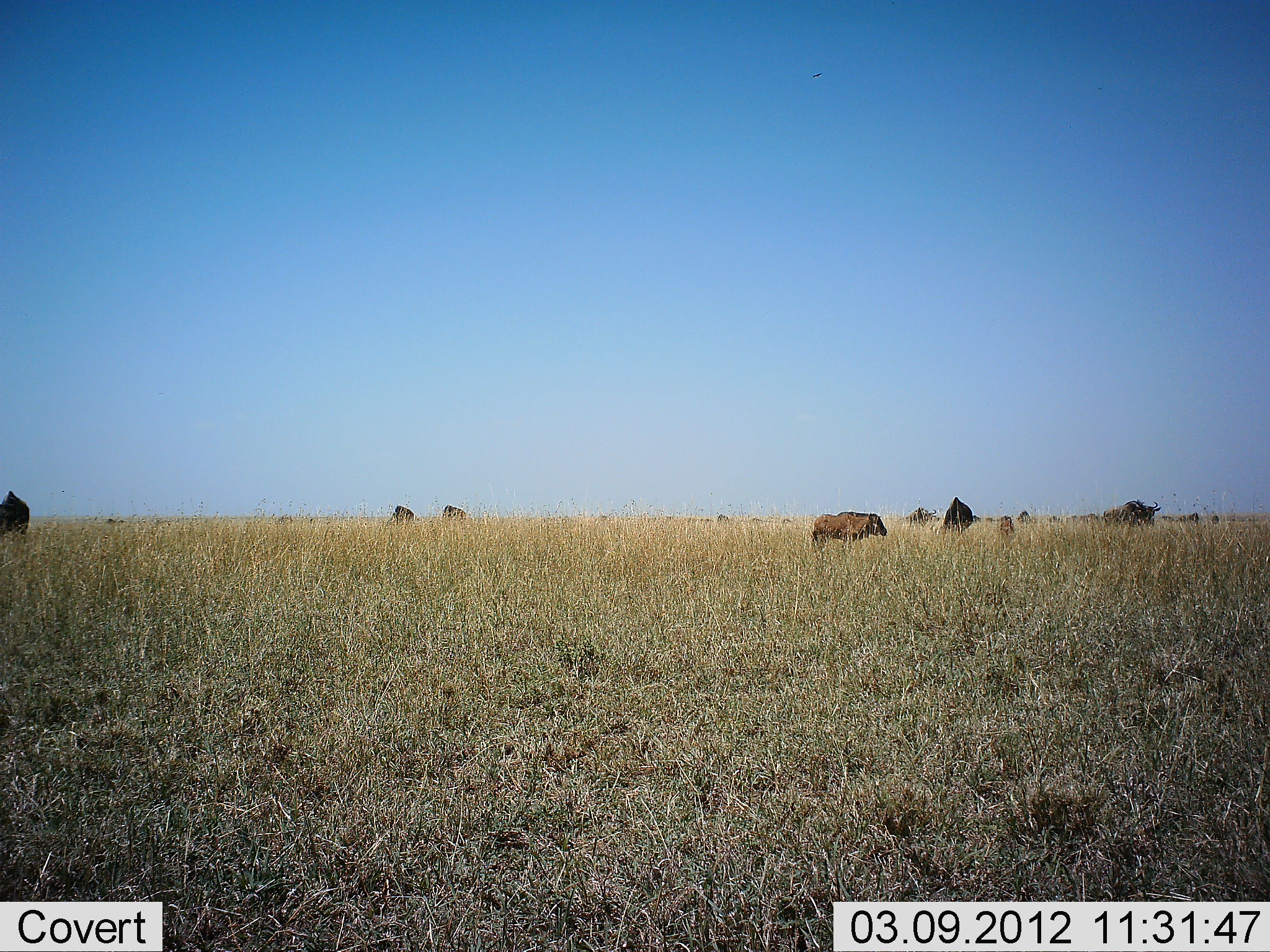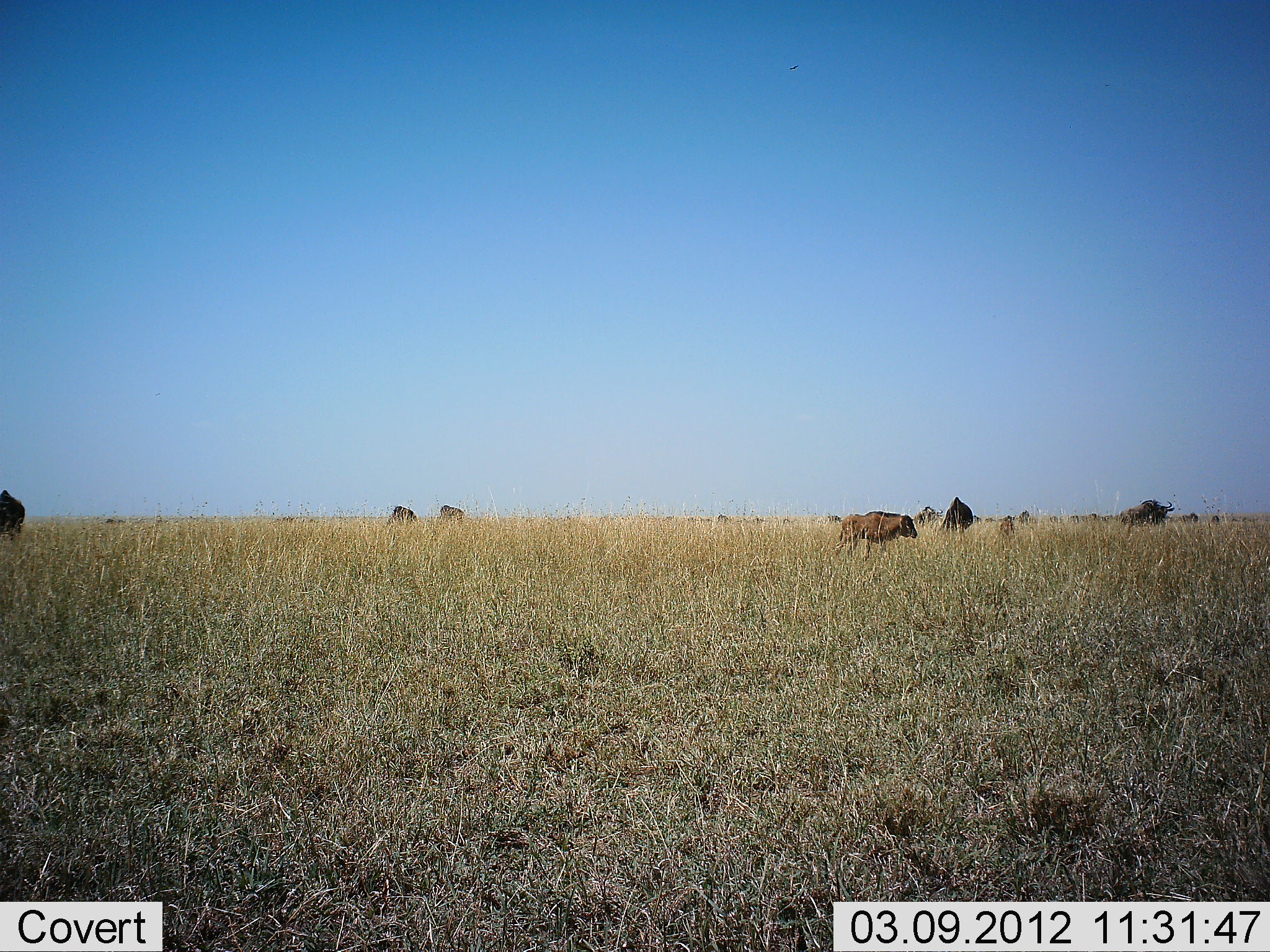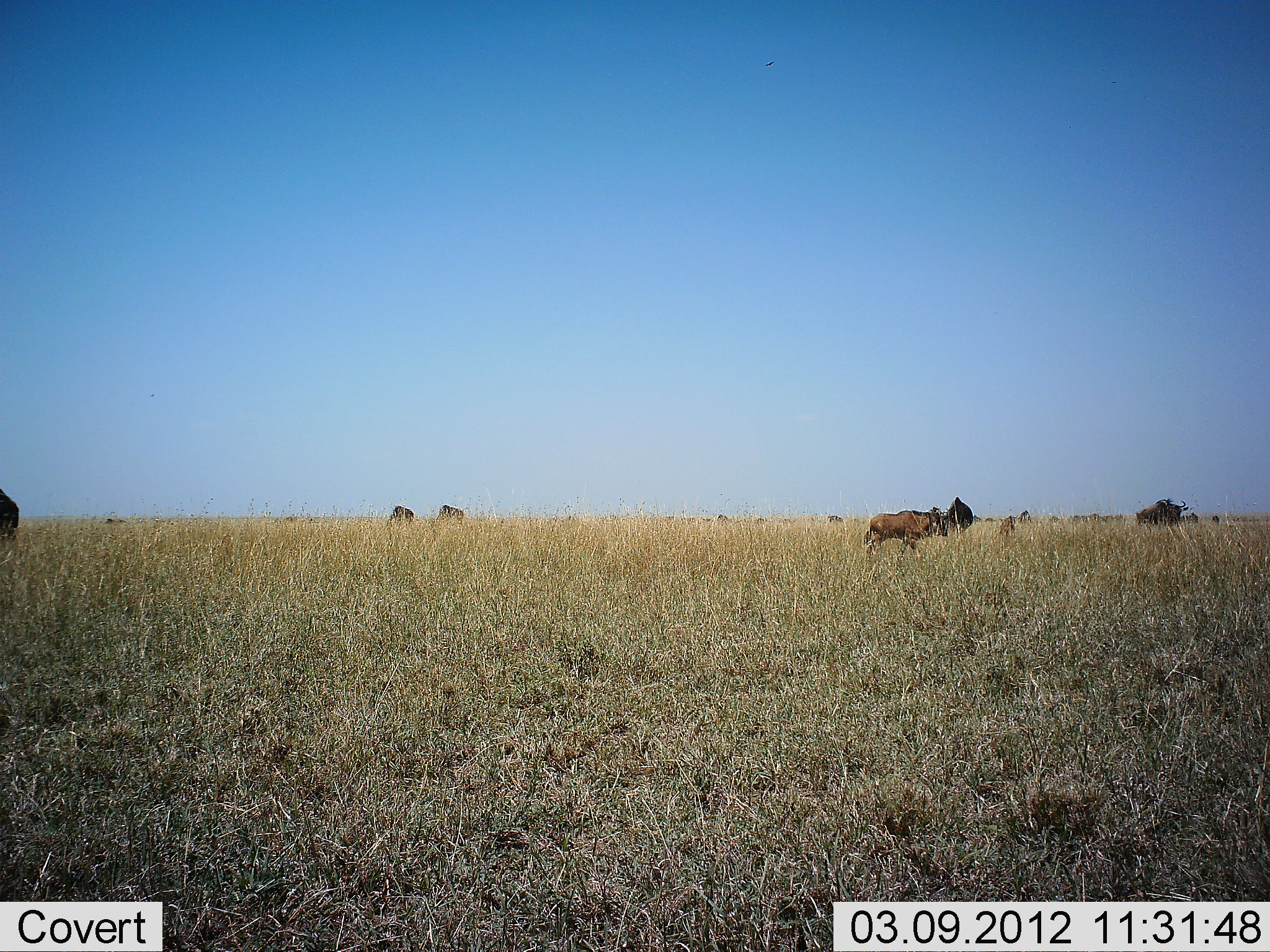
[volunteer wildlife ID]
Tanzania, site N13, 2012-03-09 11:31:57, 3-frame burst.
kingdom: Animalia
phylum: Chordata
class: Mammalia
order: Artiodactyla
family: Bovidae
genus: Connochaetes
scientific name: Connochaetes taurinus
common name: blue wildebeest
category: wildebeest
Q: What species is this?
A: Wildebeest (blue wildebeest) (Connochaetes taurinus).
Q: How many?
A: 7.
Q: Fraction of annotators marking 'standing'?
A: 36%.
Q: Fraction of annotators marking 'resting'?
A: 0%.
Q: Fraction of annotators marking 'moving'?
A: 86%.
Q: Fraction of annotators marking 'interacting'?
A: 0%.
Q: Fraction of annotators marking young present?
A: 32%.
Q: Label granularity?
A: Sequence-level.